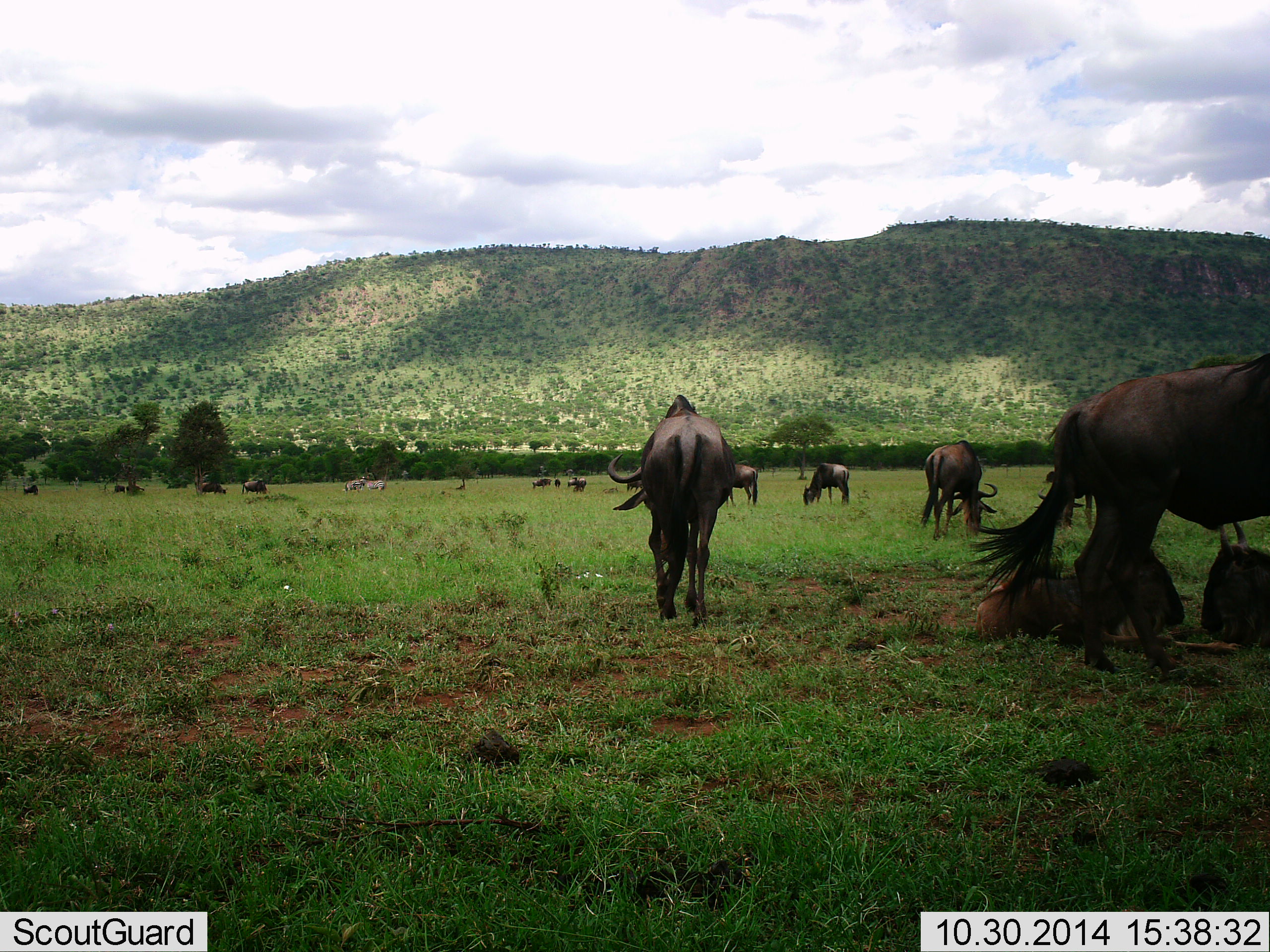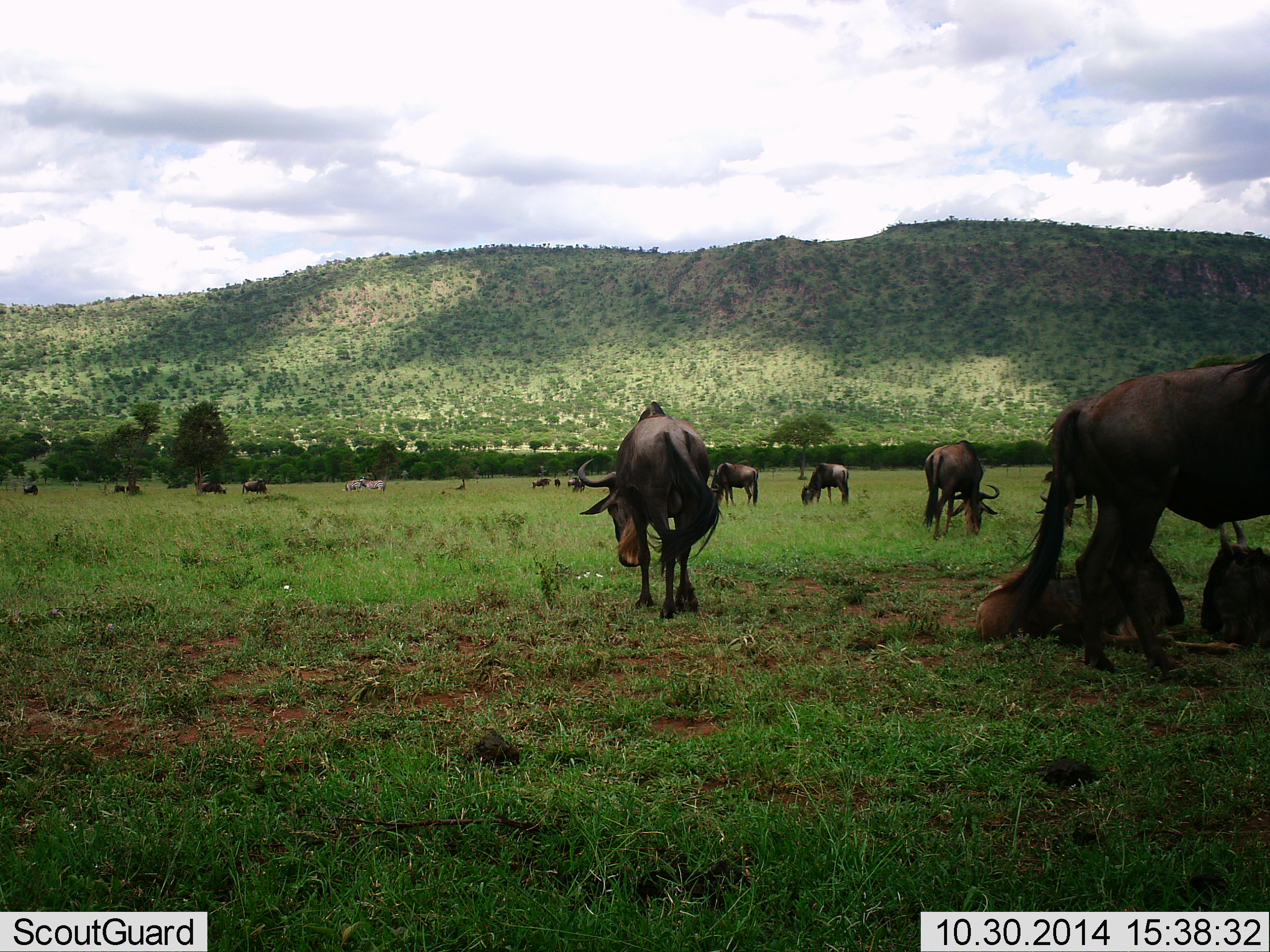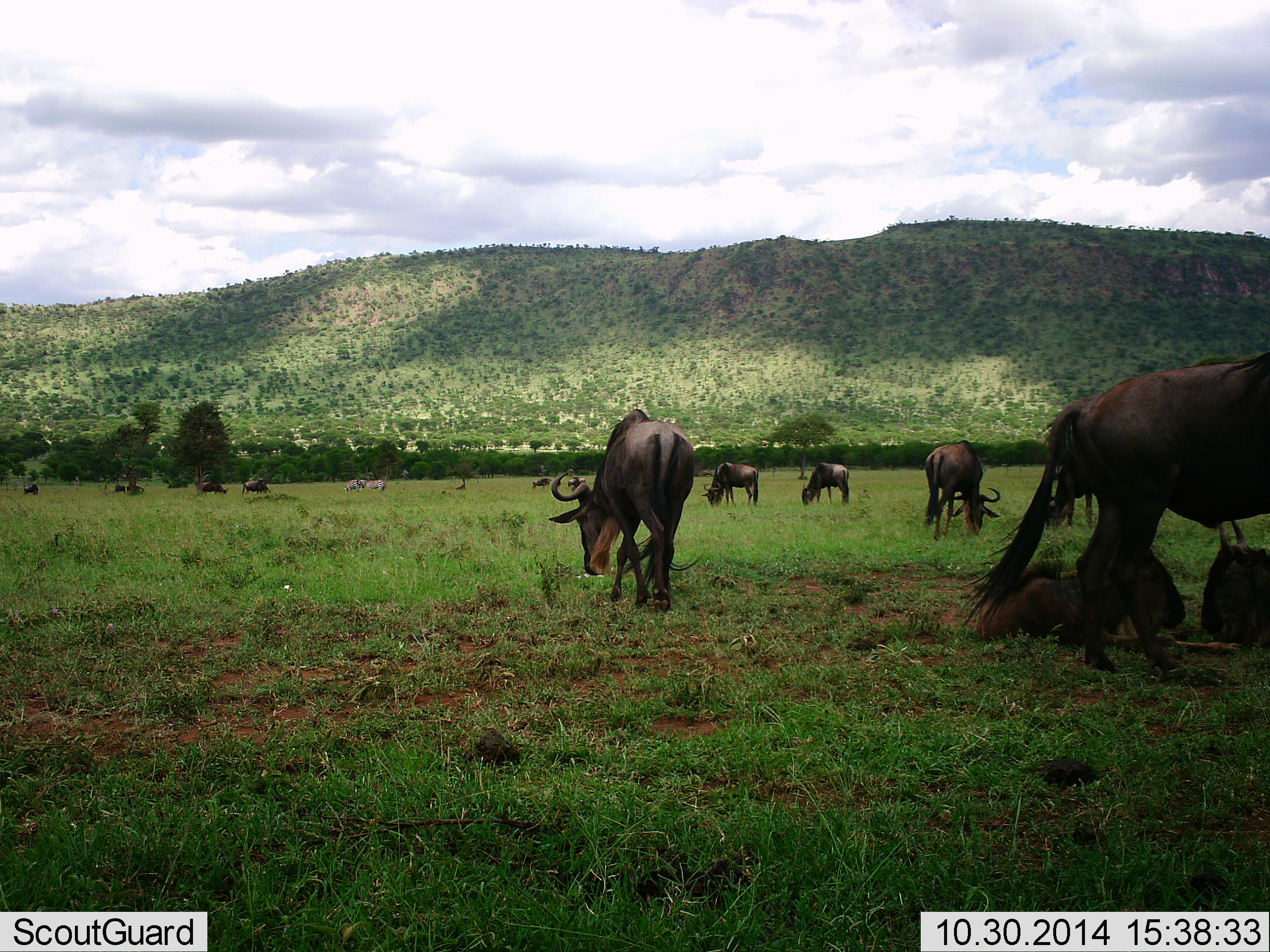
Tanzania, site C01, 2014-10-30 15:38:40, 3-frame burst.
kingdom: Animalia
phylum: Chordata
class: Mammalia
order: Artiodactyla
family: Bovidae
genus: Connochaetes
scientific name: Connochaetes taurinus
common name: blue wildebeest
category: wildebeest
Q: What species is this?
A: Wildebeest (blue wildebeest) (Connochaetes taurinus).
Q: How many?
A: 11-50.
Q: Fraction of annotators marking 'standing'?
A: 62%.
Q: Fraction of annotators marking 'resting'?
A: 38%.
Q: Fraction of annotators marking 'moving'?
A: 38%.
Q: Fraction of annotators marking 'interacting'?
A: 15%.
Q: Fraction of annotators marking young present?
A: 31%.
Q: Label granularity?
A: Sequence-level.